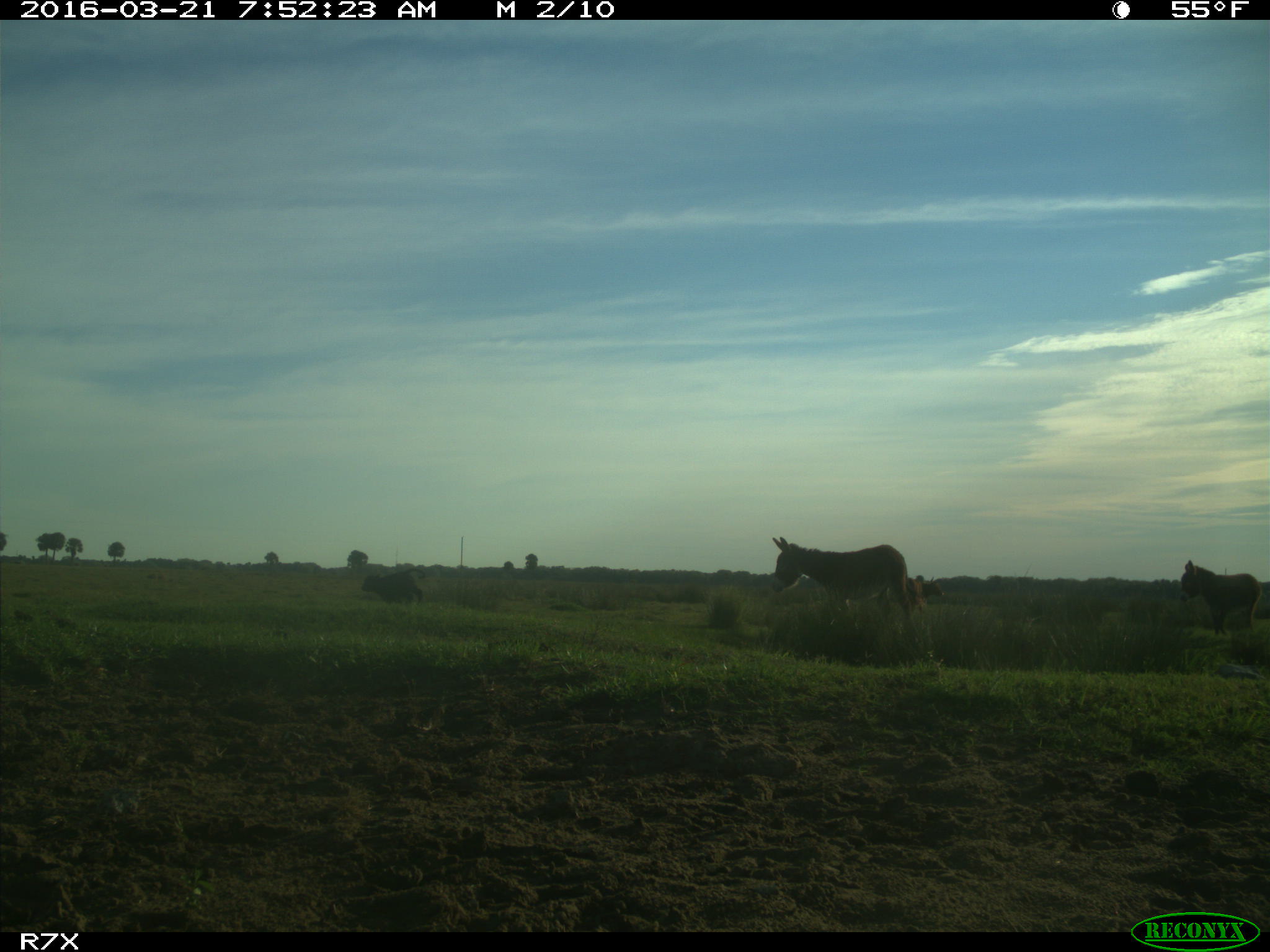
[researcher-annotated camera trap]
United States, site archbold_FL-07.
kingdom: Animalia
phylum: Chordata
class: Mammalia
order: Artiodactyla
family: Bovidae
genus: Bos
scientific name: Bos taurus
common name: domestic cow